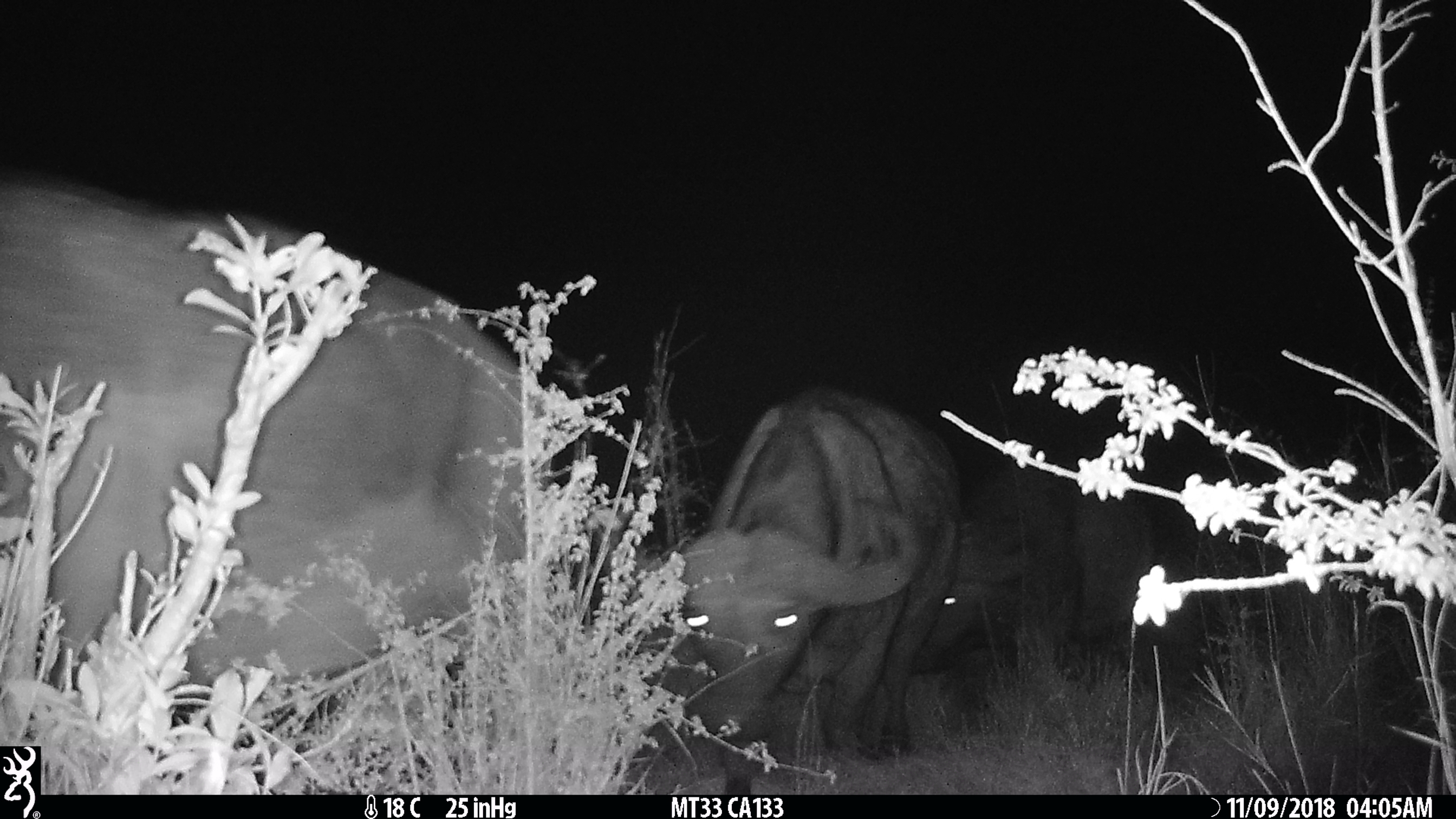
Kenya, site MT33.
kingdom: Animalia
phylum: Chordata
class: Mammalia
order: Artiodactyla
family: Bovidae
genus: Syncerus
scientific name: Syncerus caffer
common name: buffalo